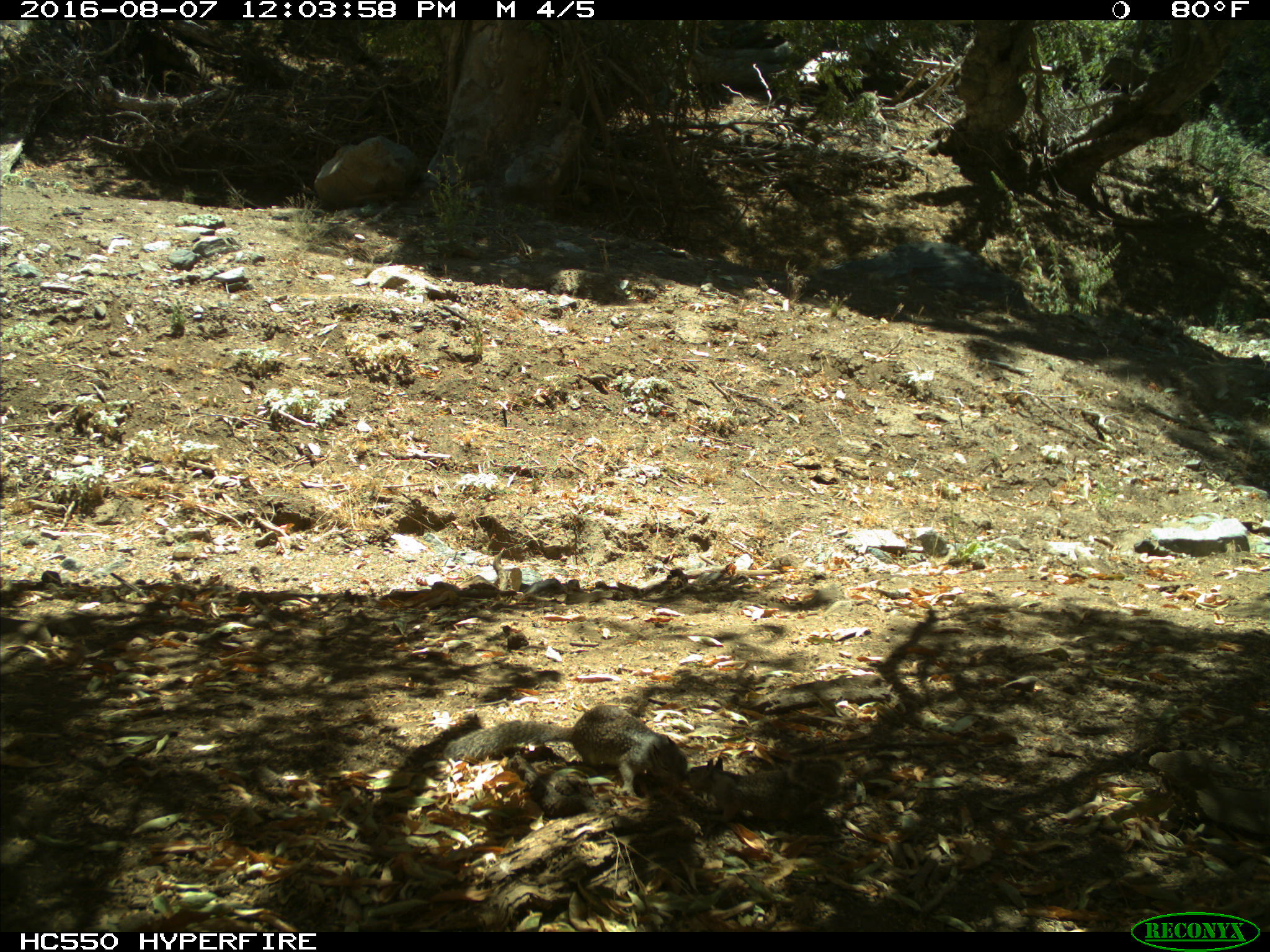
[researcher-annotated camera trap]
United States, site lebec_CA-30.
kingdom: Animalia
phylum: Chordata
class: Mammalia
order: Rodentia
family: Sciuridae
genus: Otospermophilus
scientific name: Otospermophilus beecheyi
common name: california ground squirrel